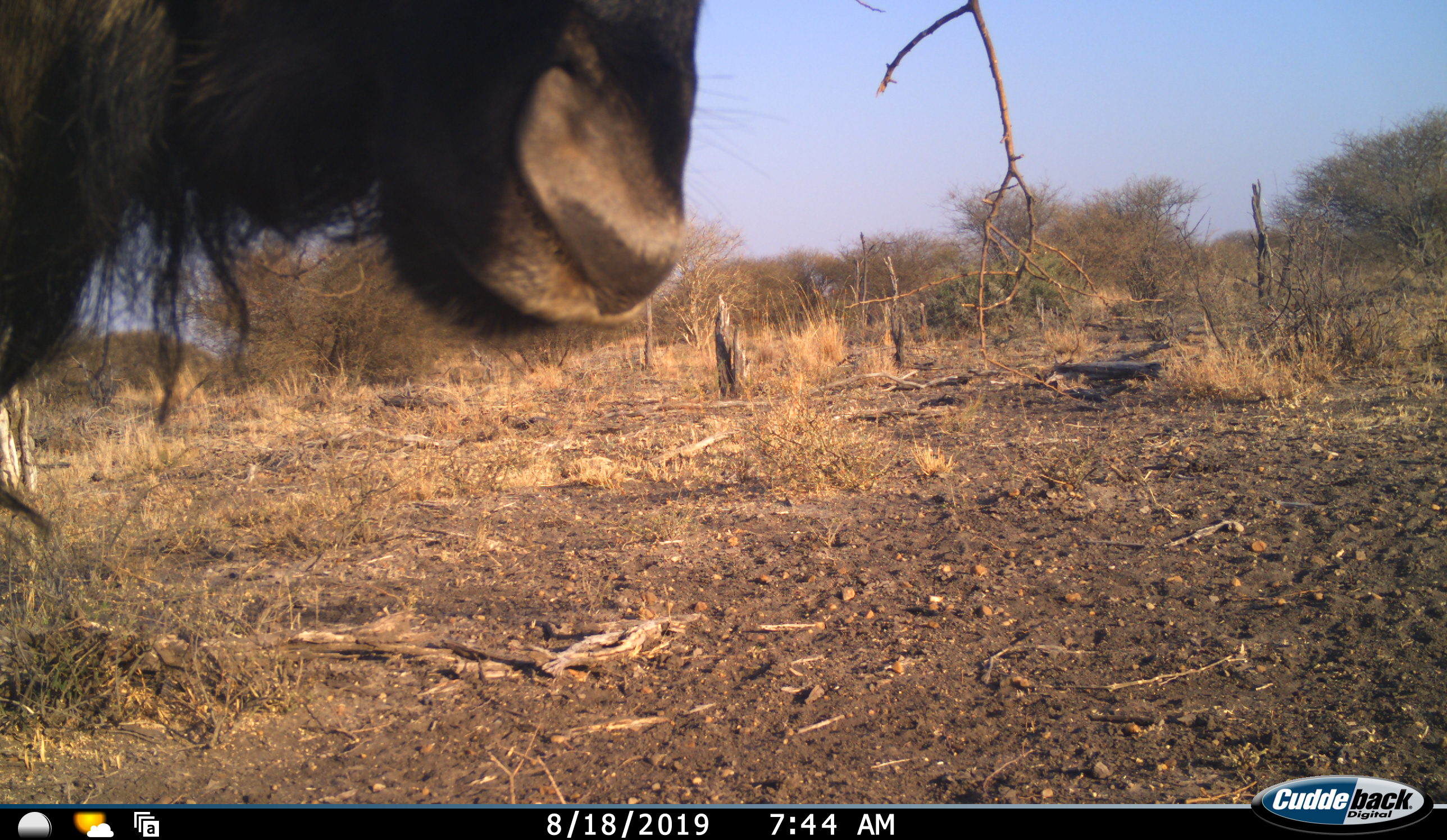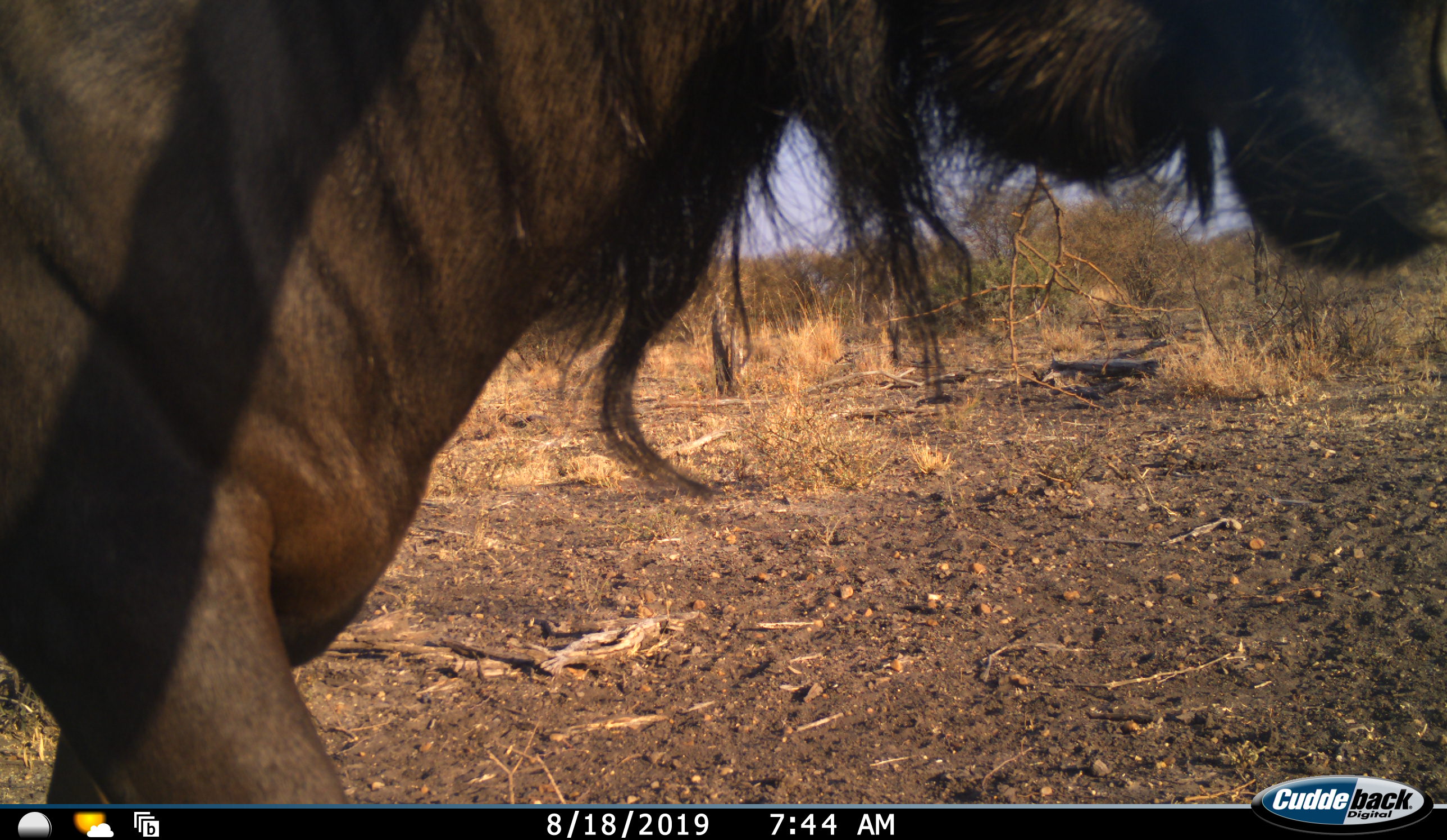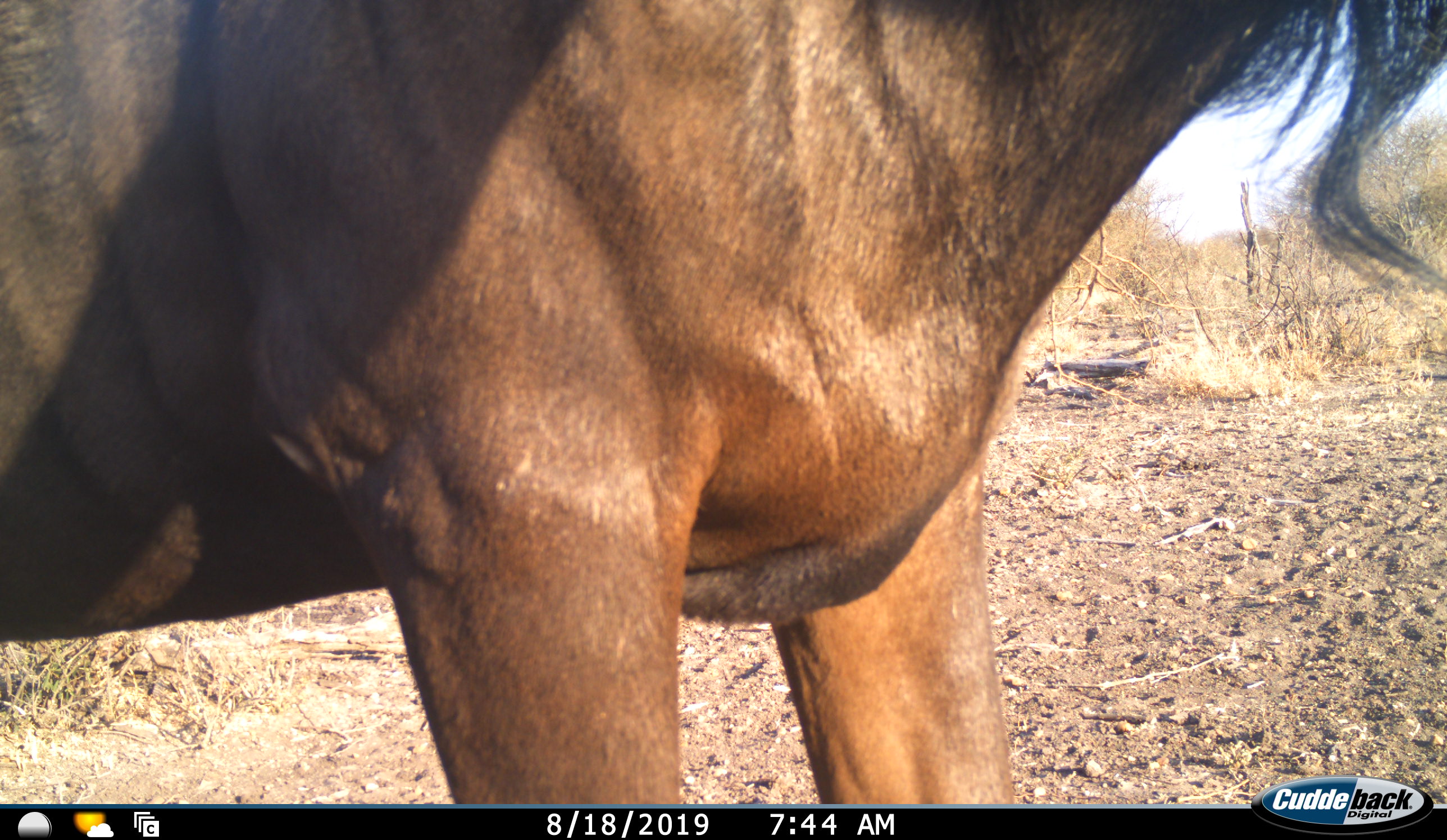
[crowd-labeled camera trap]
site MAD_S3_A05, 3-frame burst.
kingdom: Animalia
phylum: Chordata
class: Mammalia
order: Artiodactyla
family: Bovidae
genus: Connochaetes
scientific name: Connochaetes taurinus taurinus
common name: blue wildebeest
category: wildebeestblue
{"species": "wildebeestblue (blue wildebeest) (Connochaetes taurinus taurinus)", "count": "1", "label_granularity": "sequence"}